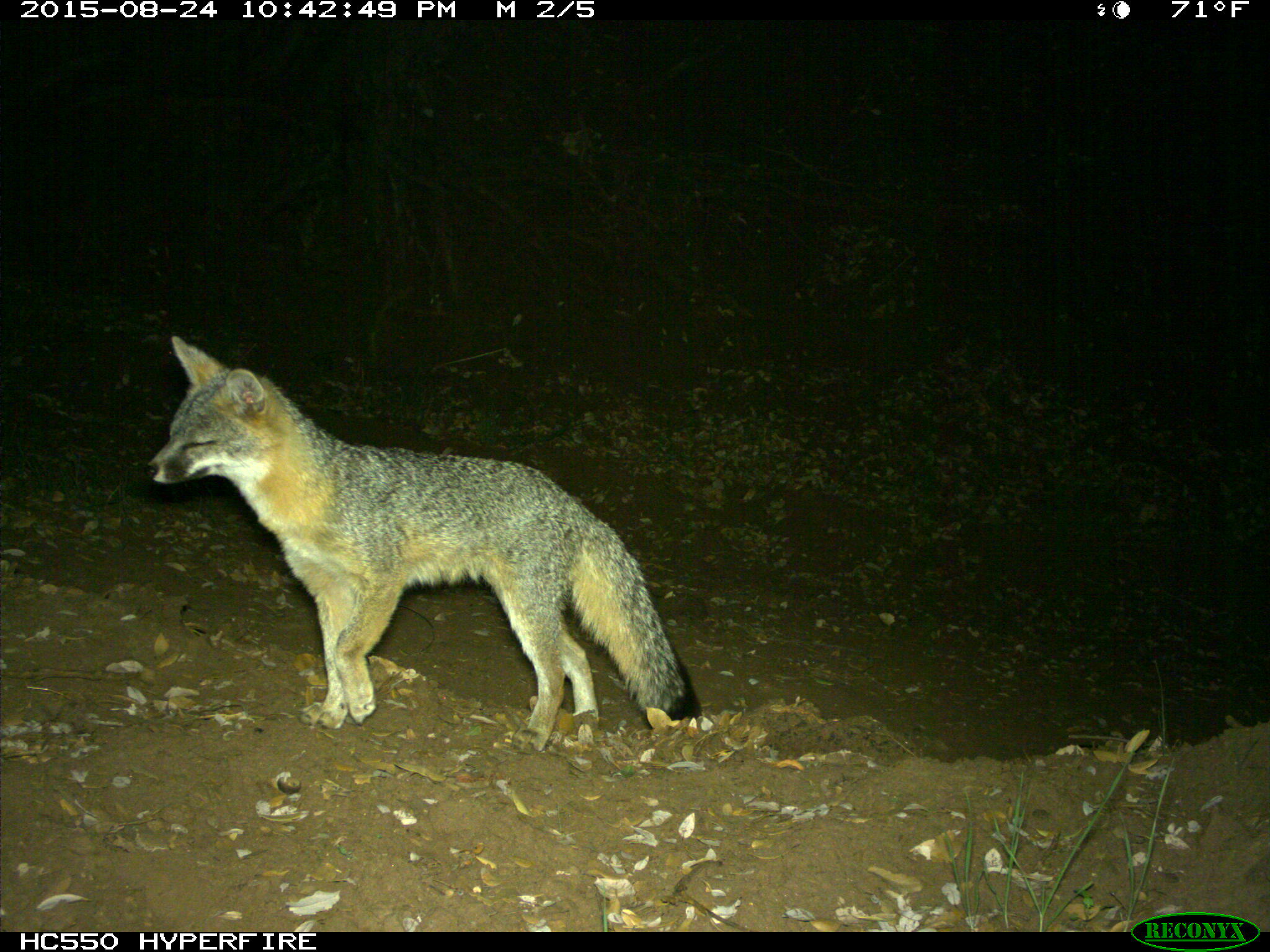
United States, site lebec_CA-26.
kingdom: Animalia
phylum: Chordata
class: Mammalia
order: Carnivora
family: Canidae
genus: Urocyon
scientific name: Urocyon cinereoargenteus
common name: gray fox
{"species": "Urocyon cinereoargenteus (gray fox)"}